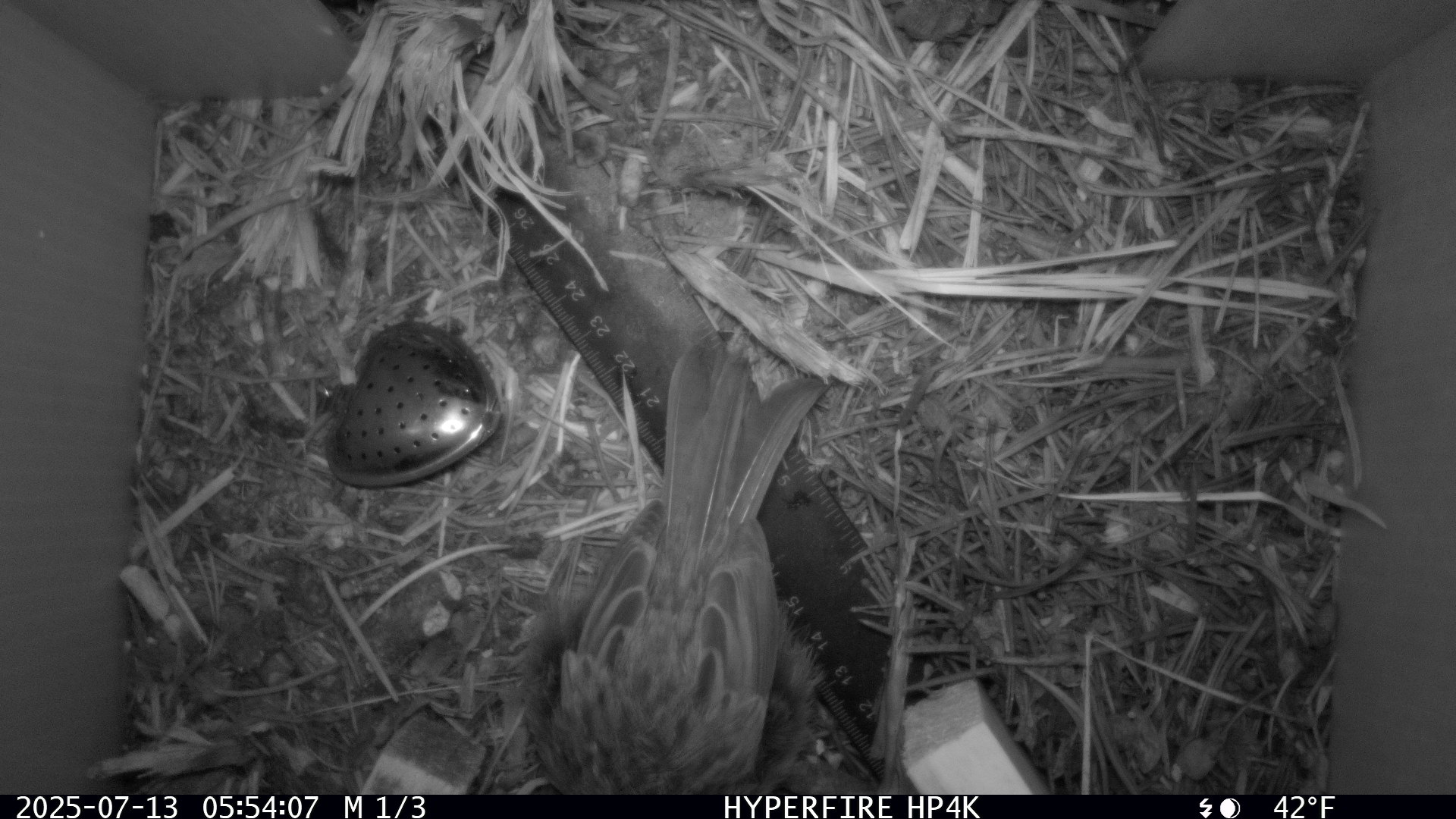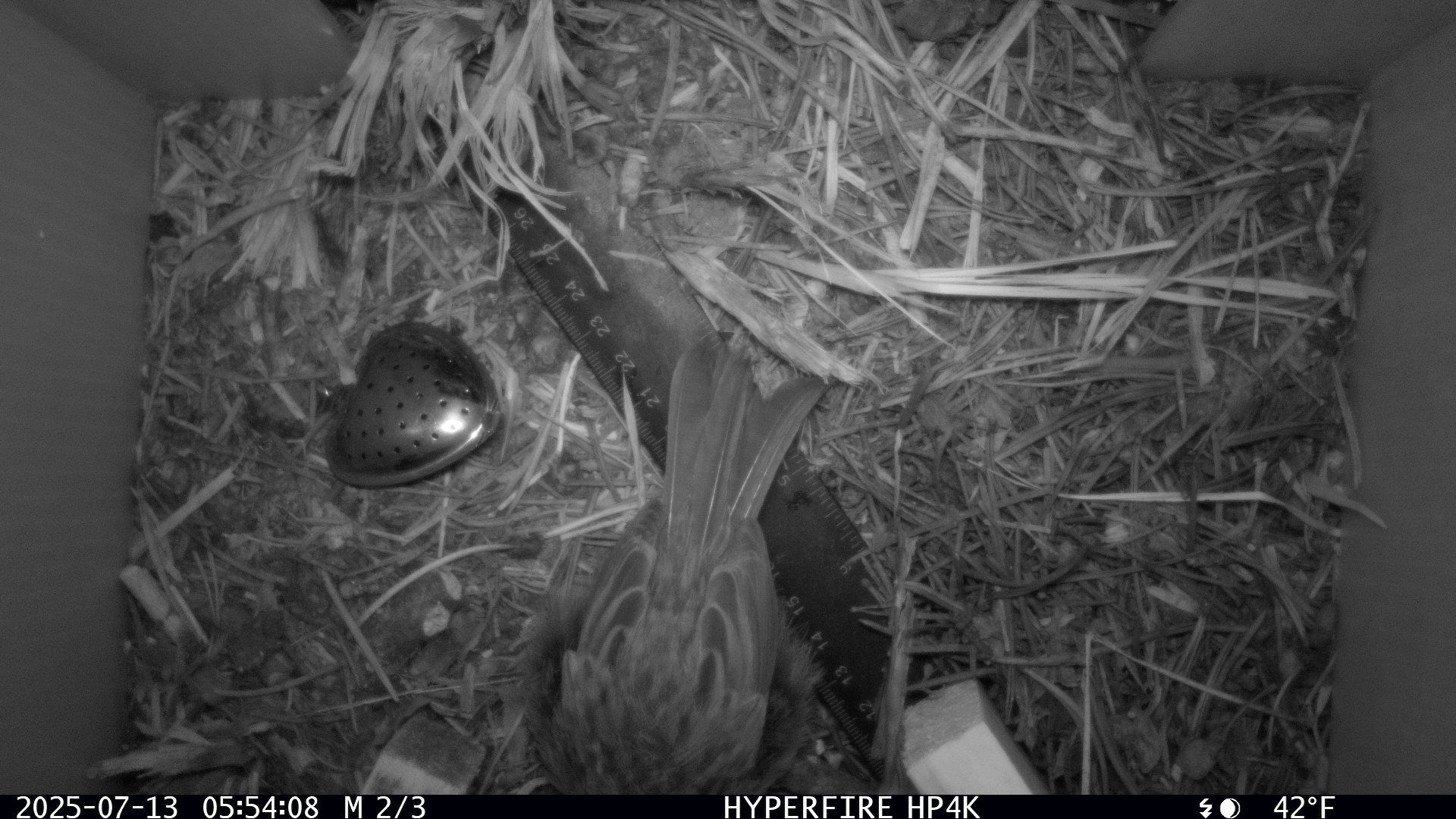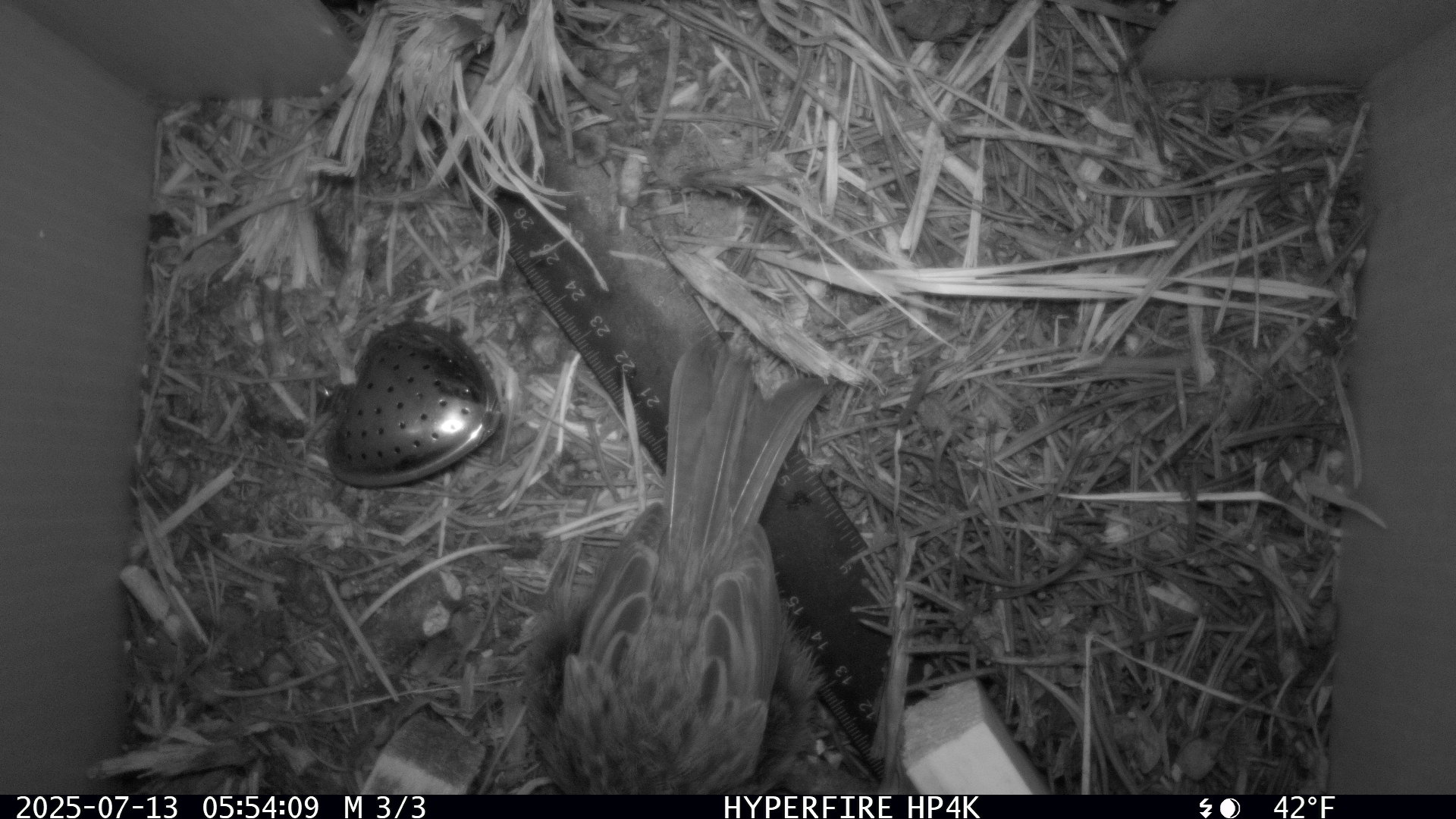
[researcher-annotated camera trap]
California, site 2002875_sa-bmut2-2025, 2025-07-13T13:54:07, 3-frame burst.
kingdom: Animalia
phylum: Chordata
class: Aves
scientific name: Aves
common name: bird